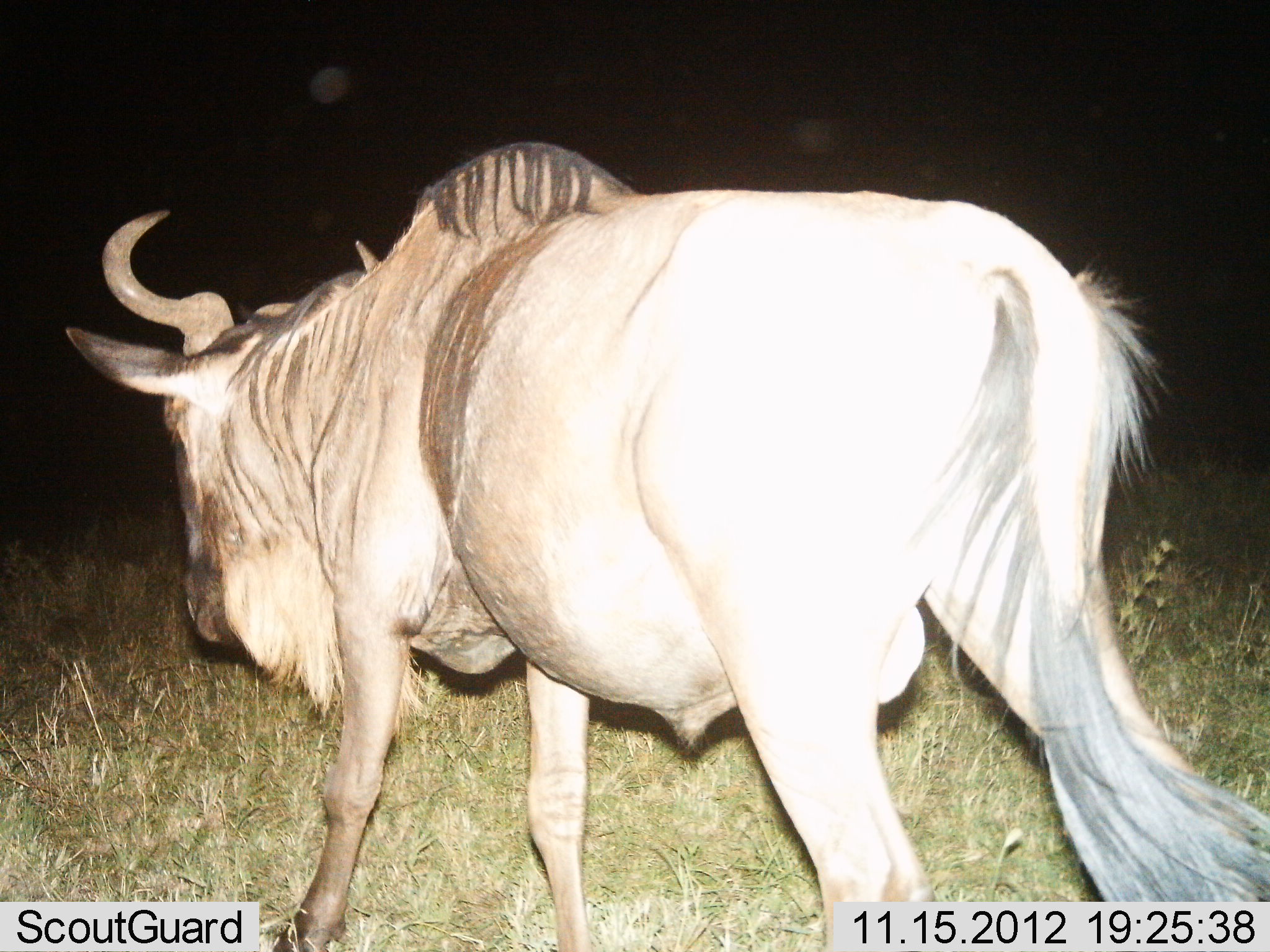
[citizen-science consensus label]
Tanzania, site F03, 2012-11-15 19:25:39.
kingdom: Animalia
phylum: Chordata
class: Mammalia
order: Artiodactyla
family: Bovidae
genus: Connochaetes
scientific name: Connochaetes taurinus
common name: blue wildebeest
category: wildebeest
Wildebeest (blue wildebeest) (Connochaetes taurinus), count 1. Behavior (volunteer vote fractions): standing 10%, resting 0%, moving 90%, interacting 0%. Young present (vote fraction): 0%. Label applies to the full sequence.